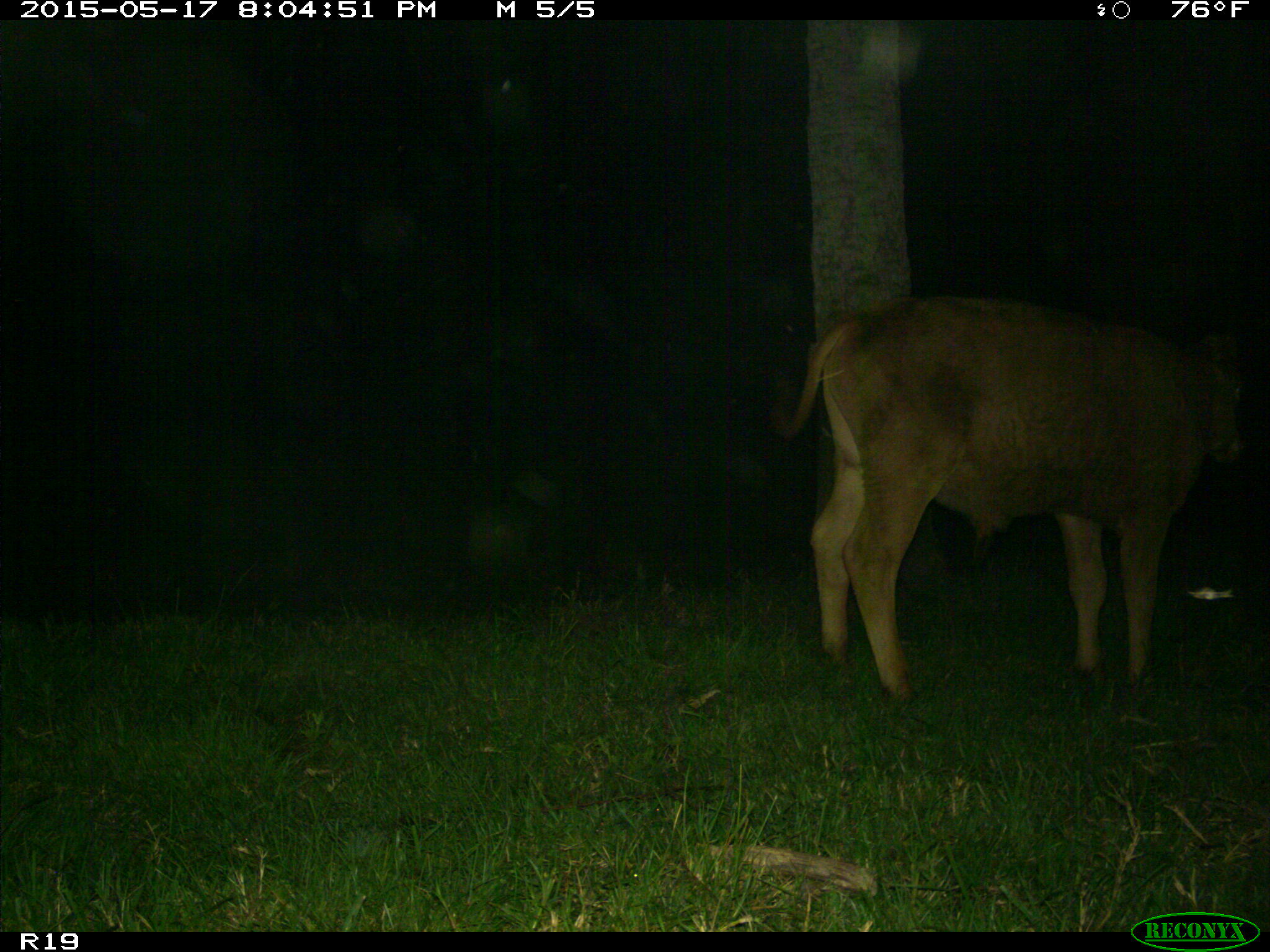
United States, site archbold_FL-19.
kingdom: Animalia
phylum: Chordata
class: Mammalia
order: Artiodactyla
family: Bovidae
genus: Bos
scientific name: Bos taurus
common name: domestic cow